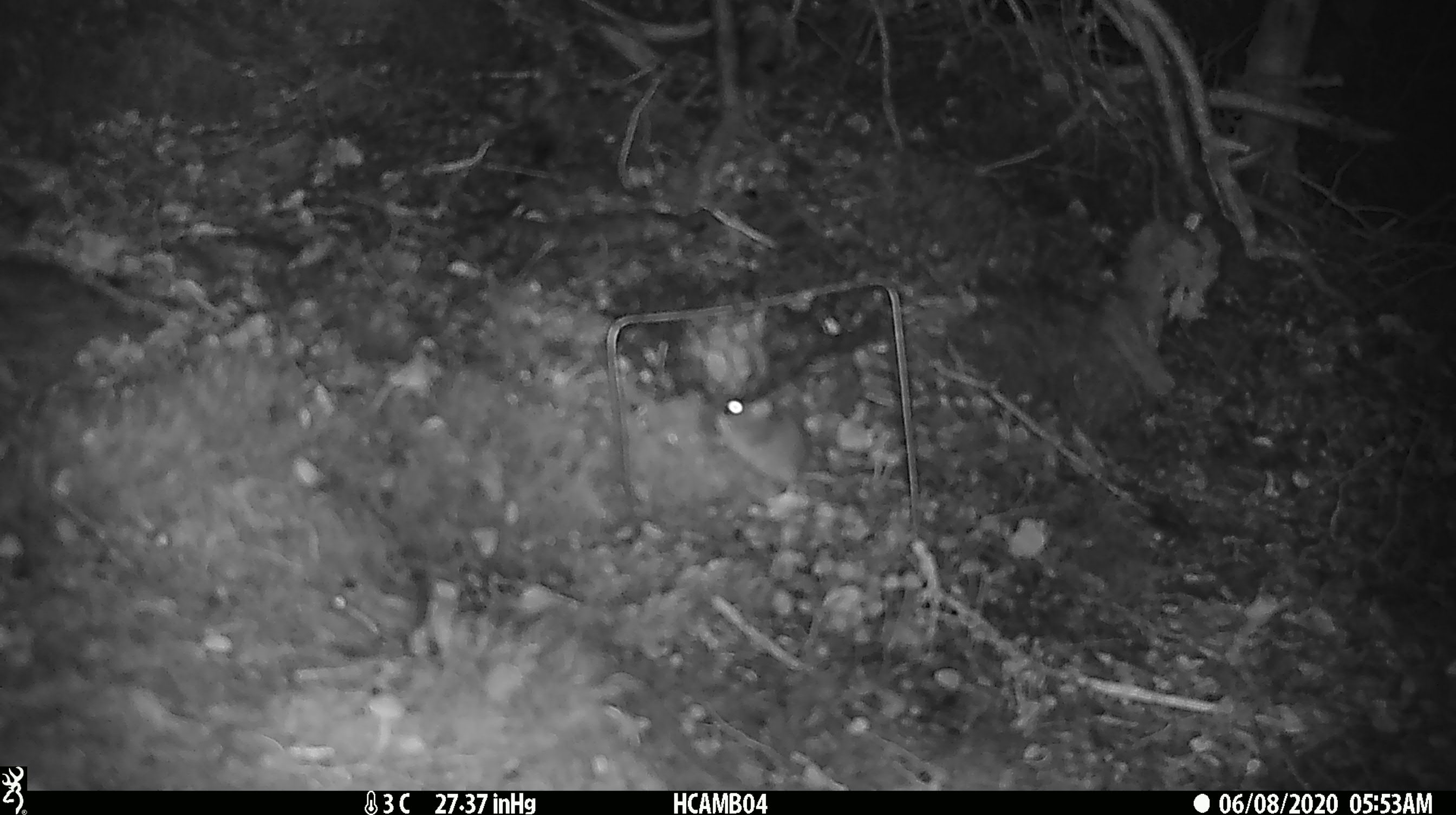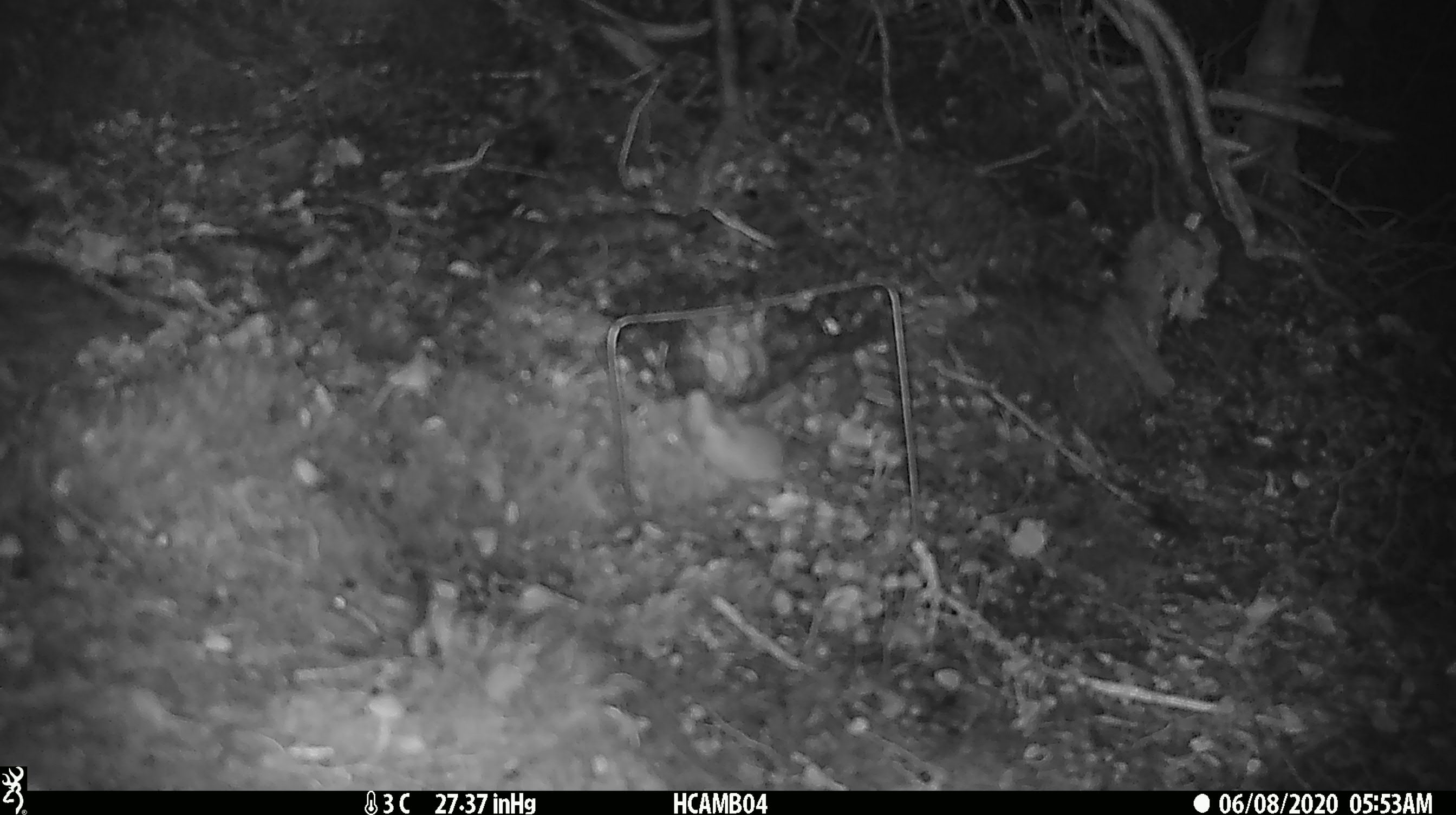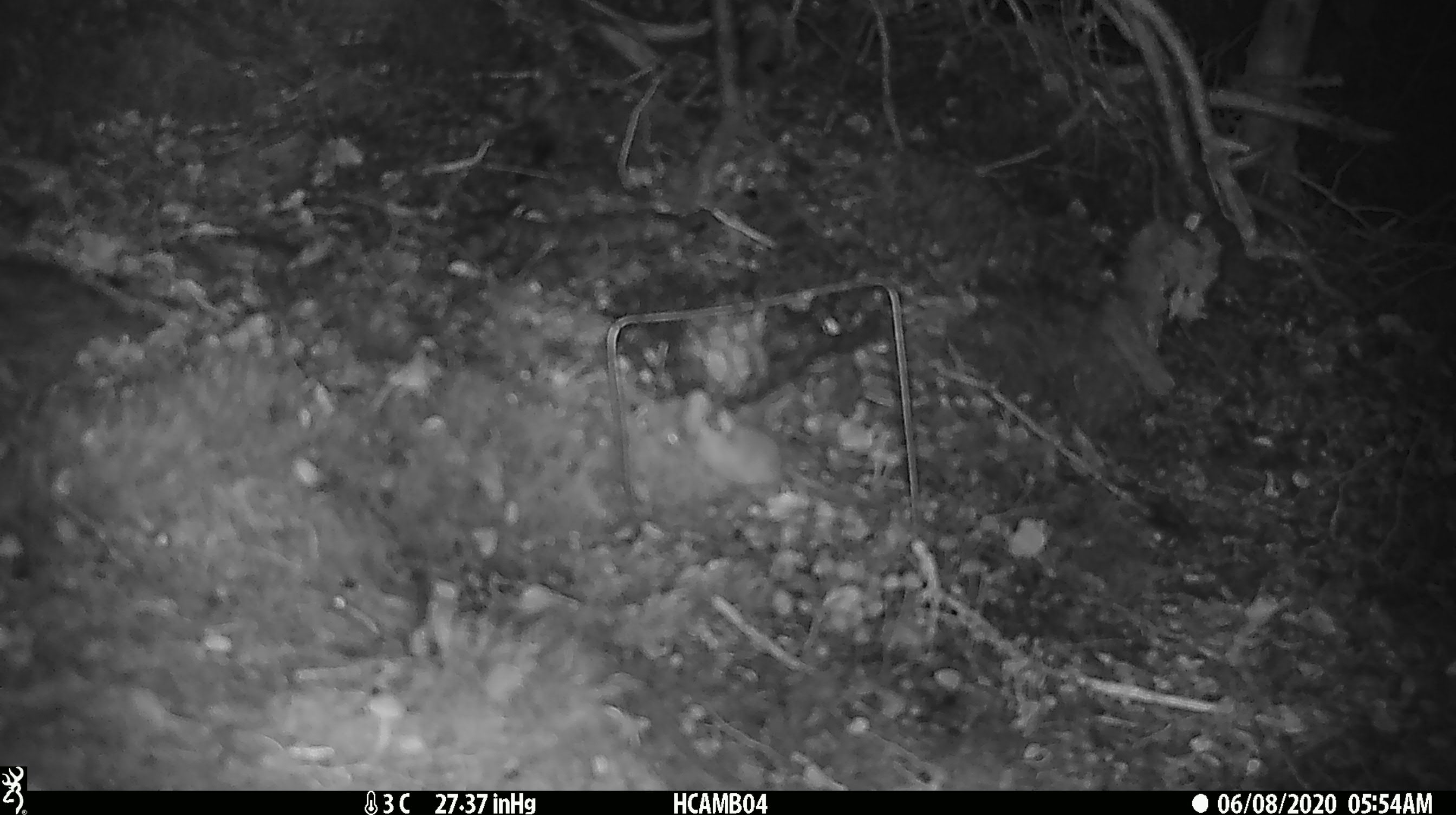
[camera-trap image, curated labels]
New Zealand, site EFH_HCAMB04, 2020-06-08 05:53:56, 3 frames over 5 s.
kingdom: Animalia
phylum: Chordata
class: Mammalia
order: Rodentia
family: Muridae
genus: Mus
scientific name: Mus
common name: mouse